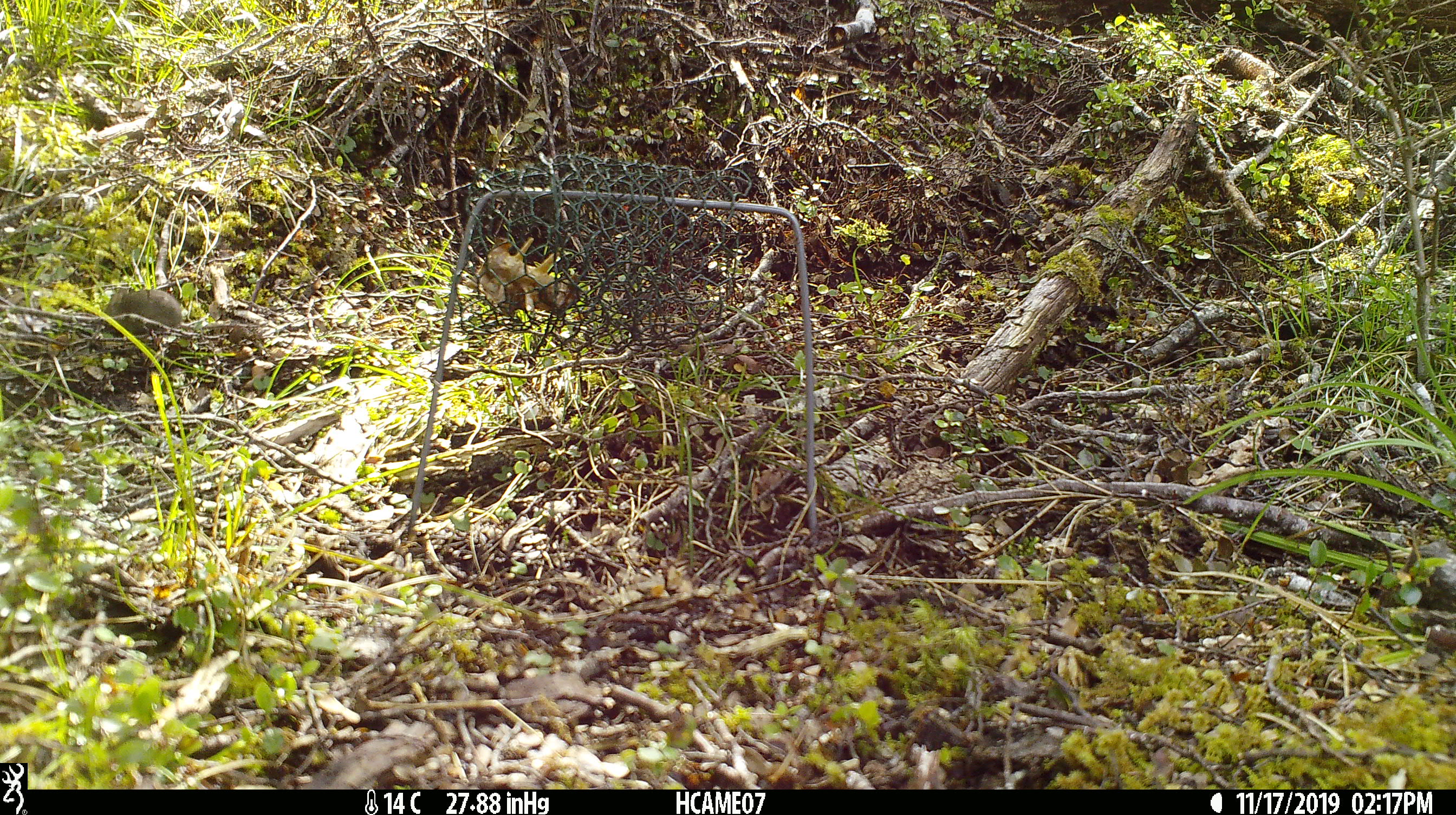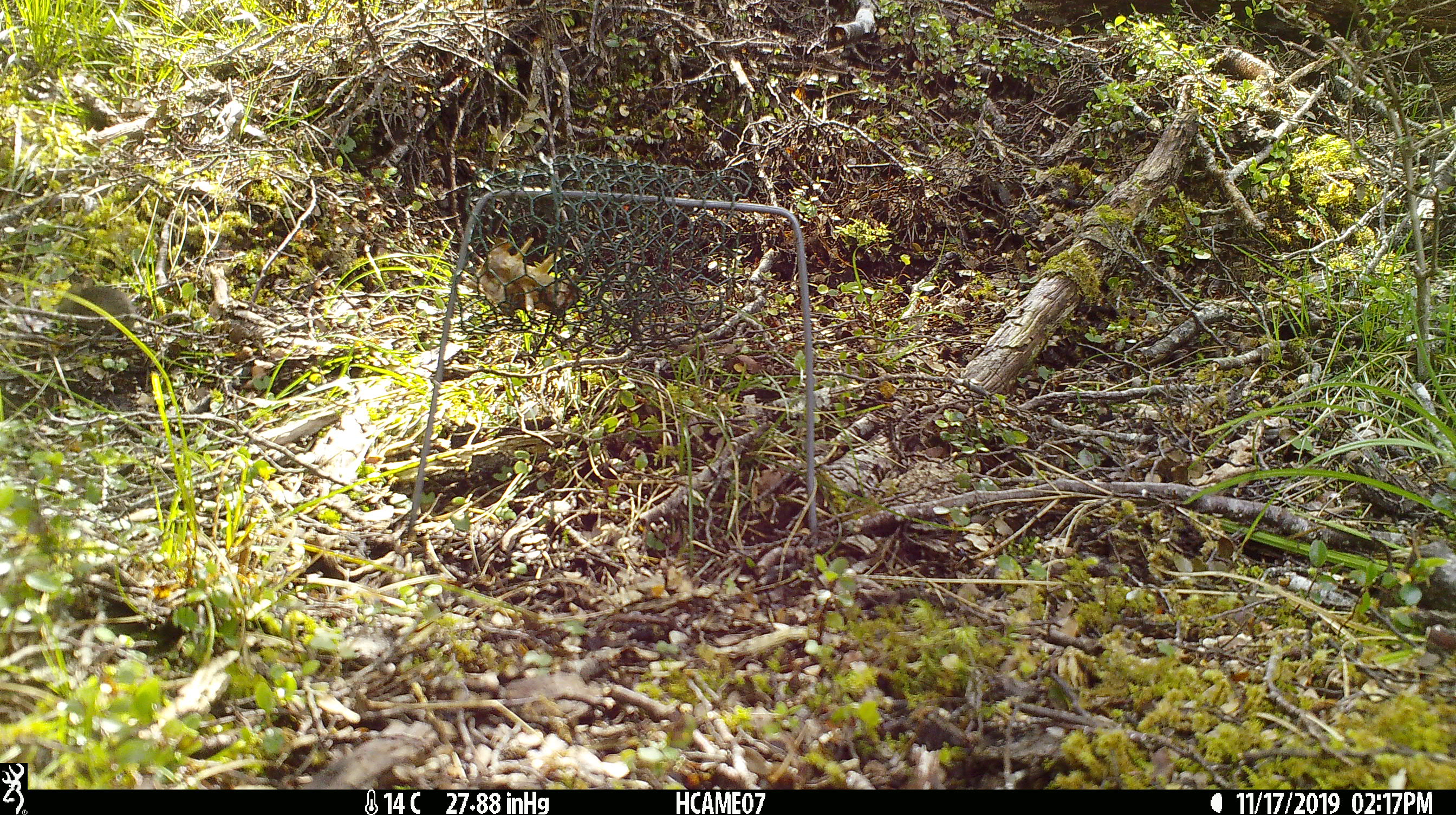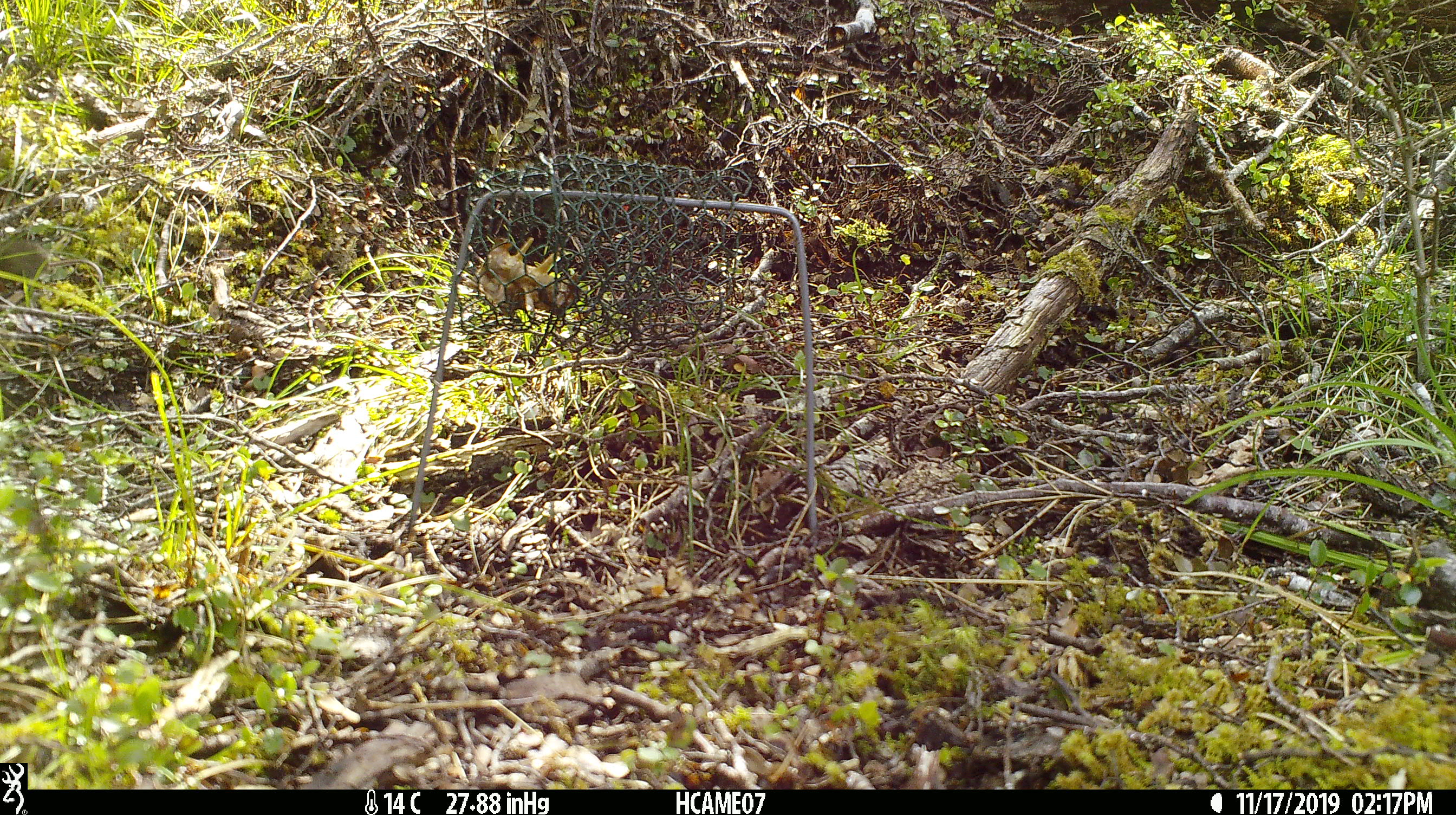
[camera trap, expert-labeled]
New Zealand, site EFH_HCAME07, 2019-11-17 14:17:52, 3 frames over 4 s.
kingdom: Animalia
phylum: Chordata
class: Mammalia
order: Rodentia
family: Muridae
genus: Mus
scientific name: Mus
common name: mouse